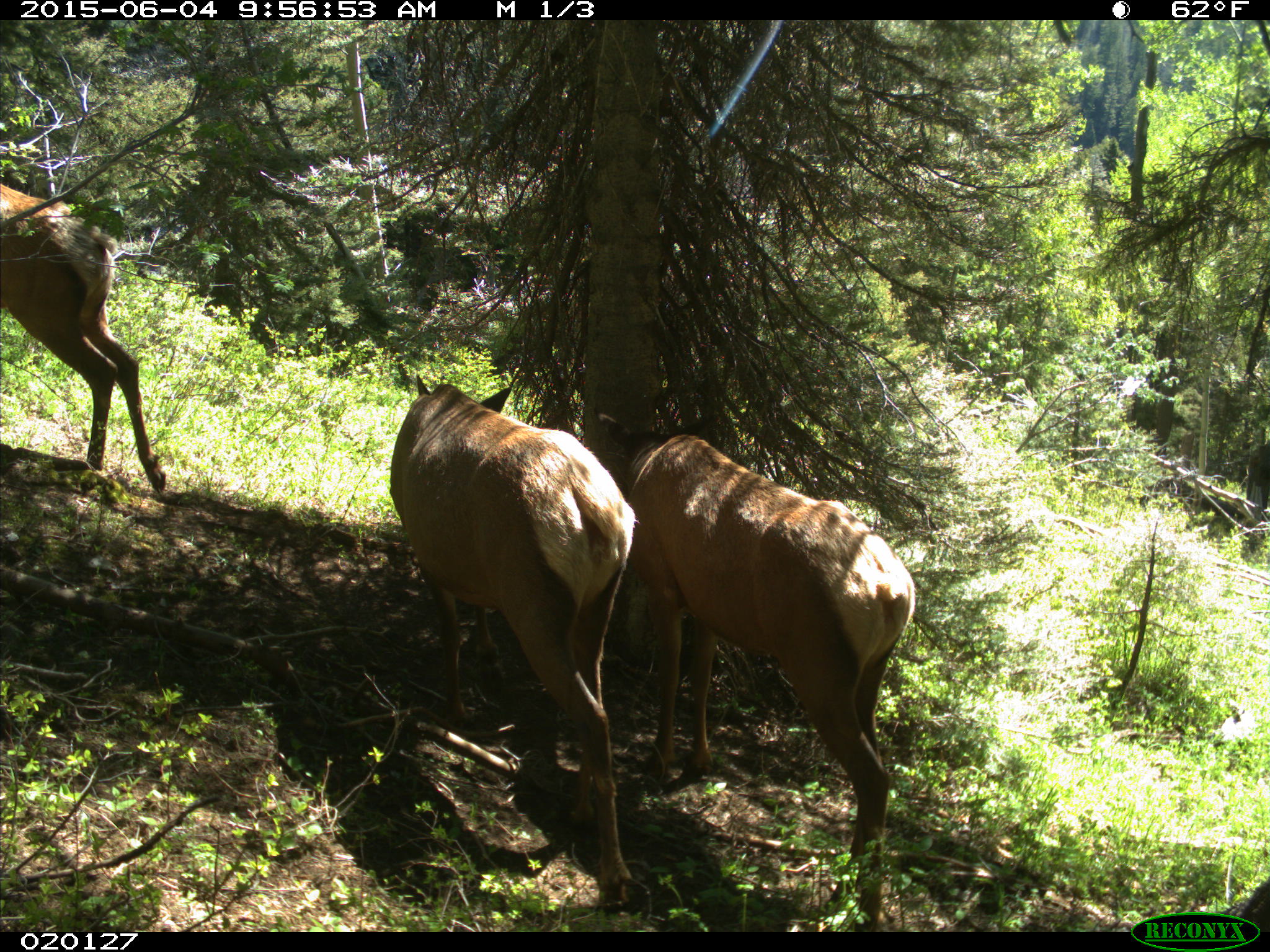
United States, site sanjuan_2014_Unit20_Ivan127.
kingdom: Animalia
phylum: Chordata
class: Mammalia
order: Artiodactyla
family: Cervidae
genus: Cervus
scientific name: Cervus elaphus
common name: red deer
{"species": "Cervus elaphus (red deer)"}